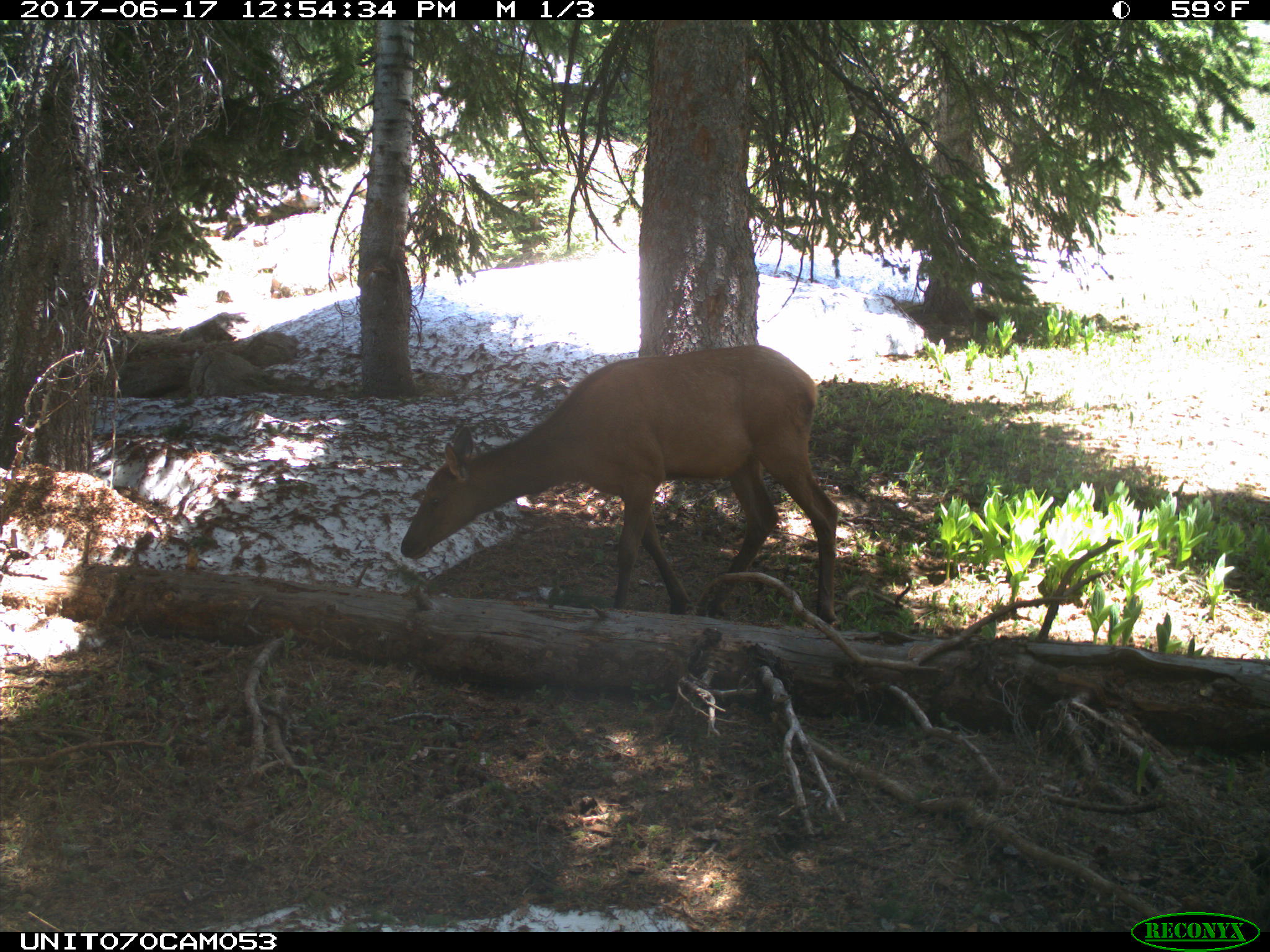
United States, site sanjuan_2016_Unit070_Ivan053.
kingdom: Animalia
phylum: Chordata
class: Mammalia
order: Artiodactyla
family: Cervidae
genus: Cervus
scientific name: Cervus elaphus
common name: red deer